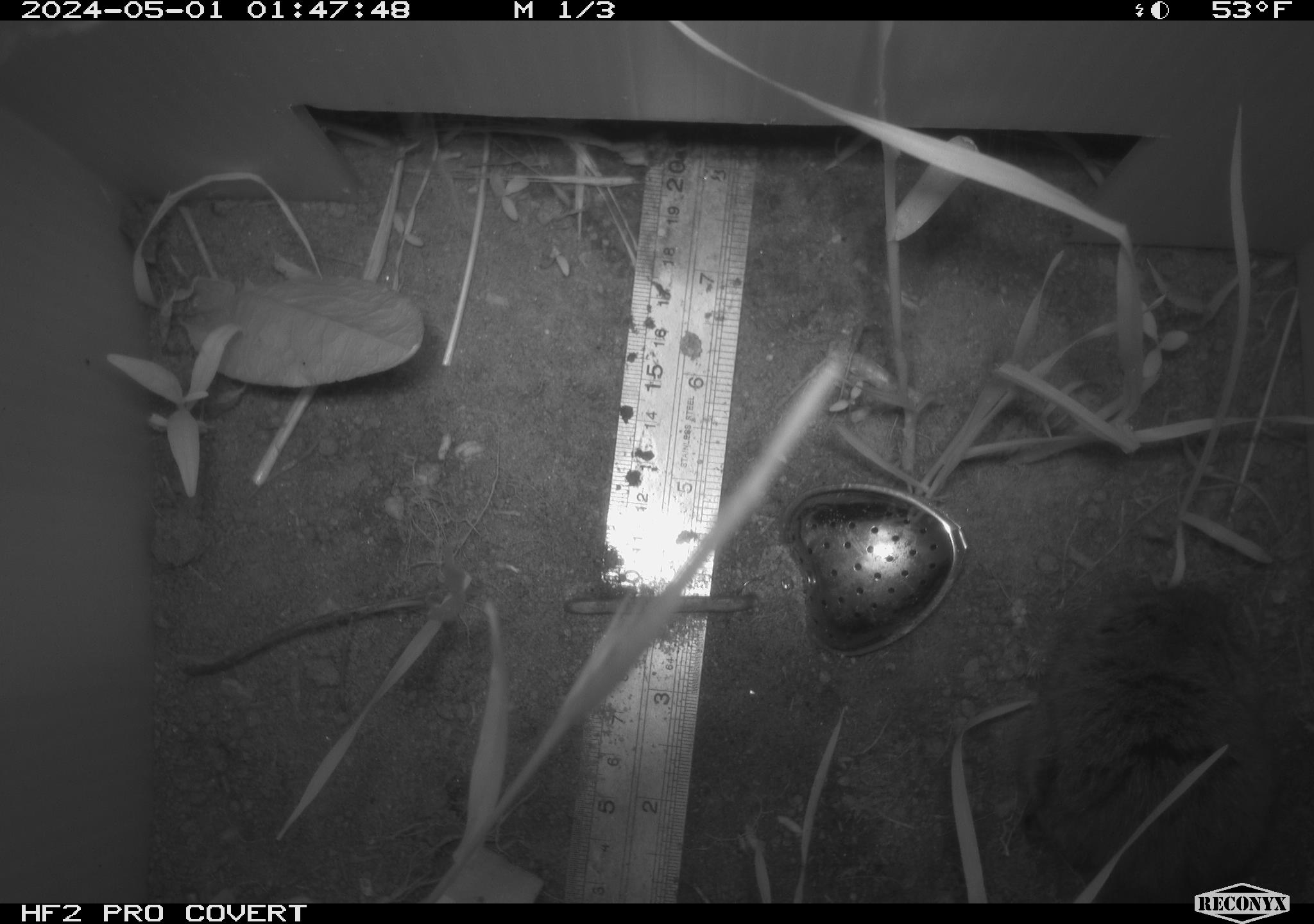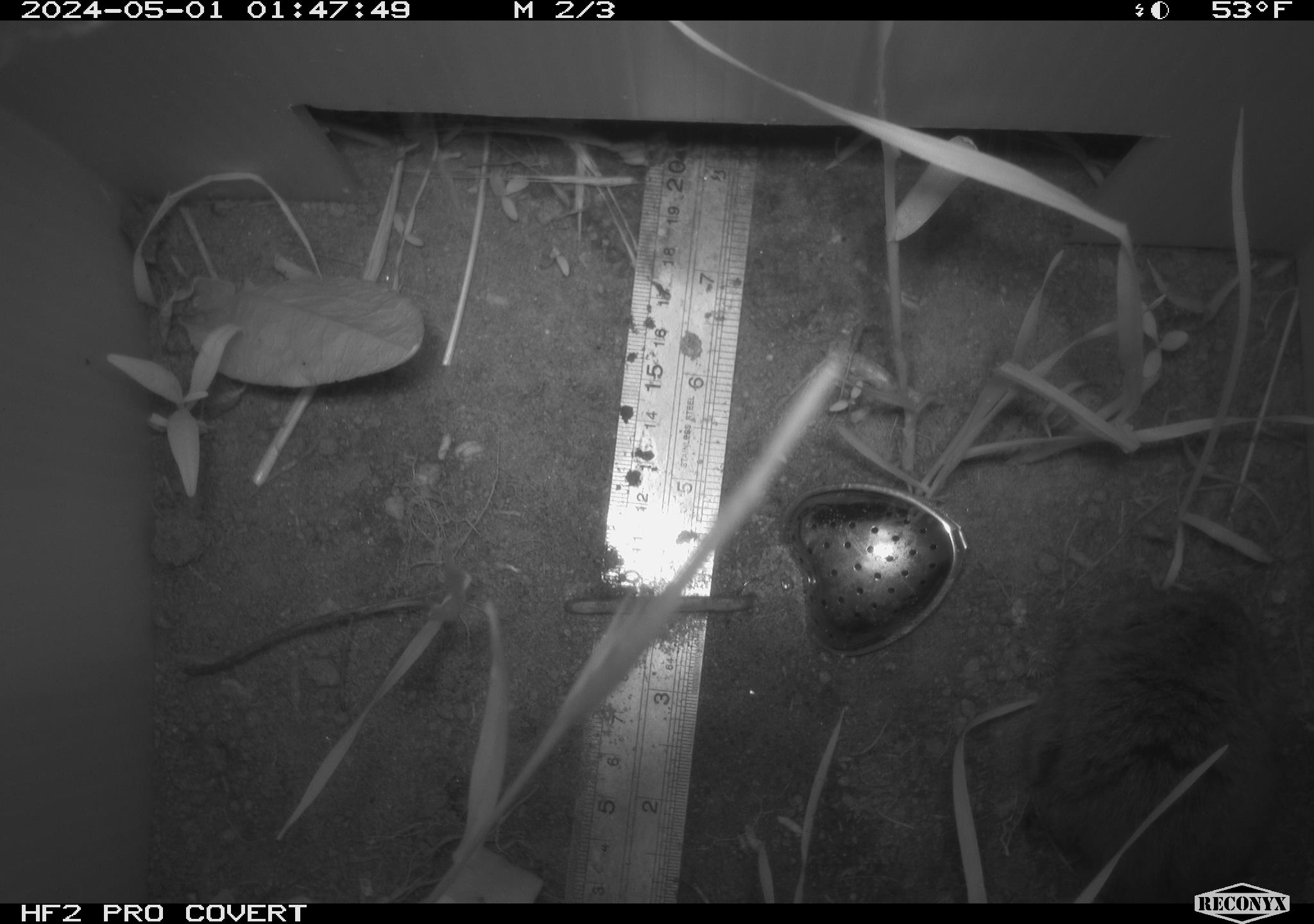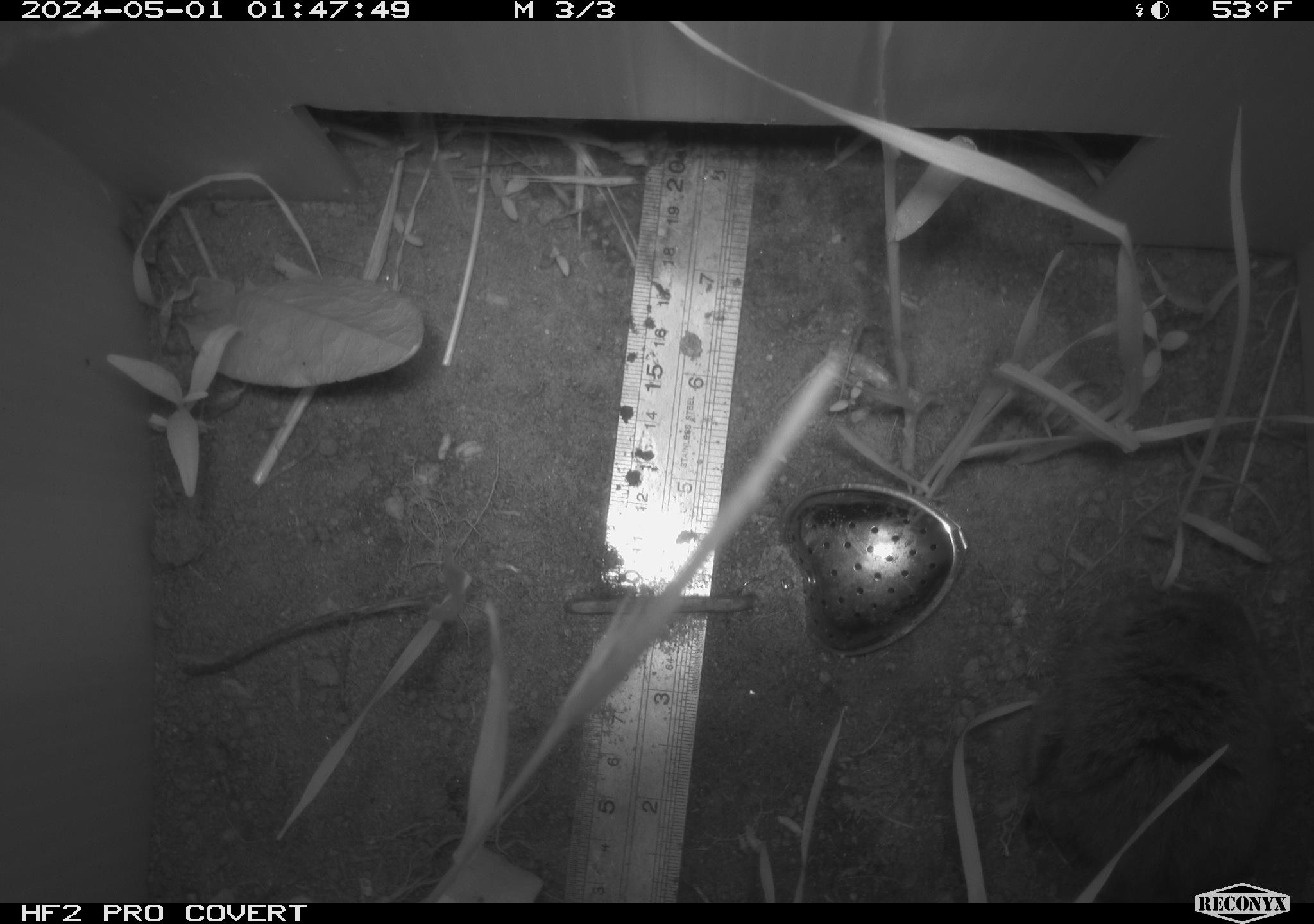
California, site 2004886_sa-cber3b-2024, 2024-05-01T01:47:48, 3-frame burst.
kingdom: Animalia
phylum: Chordata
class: Mammalia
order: Rodentia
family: Cricetidae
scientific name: Arvicolinae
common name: voles, lemmings, and muskrats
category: arvicolinae subfamily